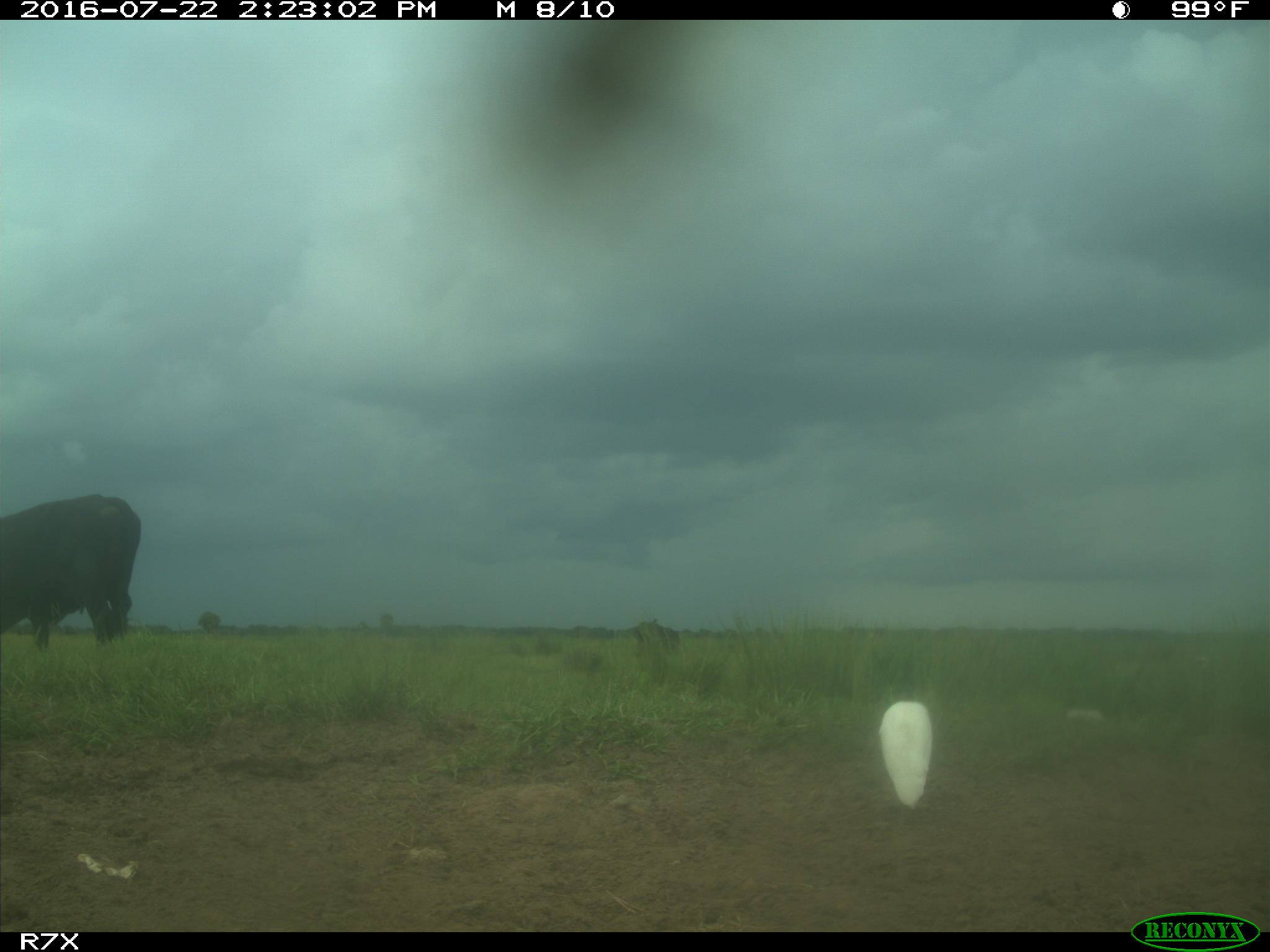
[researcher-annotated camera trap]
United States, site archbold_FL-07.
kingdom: Animalia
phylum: Chordata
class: Mammalia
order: Artiodactyla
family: Bovidae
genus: Bos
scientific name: Bos taurus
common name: domestic cow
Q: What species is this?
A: Bos taurus (domestic cow).